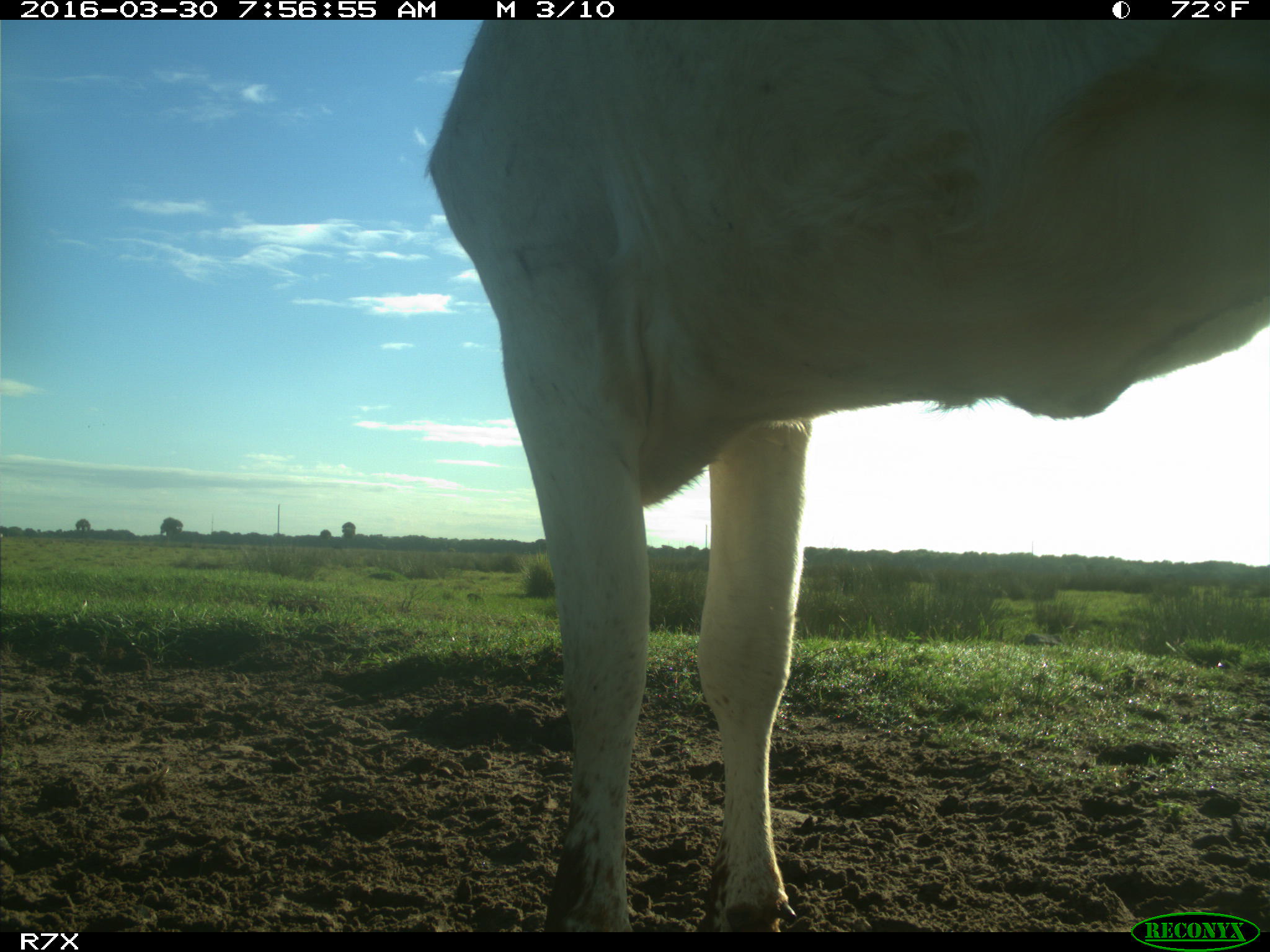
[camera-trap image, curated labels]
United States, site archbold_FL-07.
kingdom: Animalia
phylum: Chordata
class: Mammalia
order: Artiodactyla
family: Bovidae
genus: Bos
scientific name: Bos taurus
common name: domestic cow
Bos taurus (domestic cow).